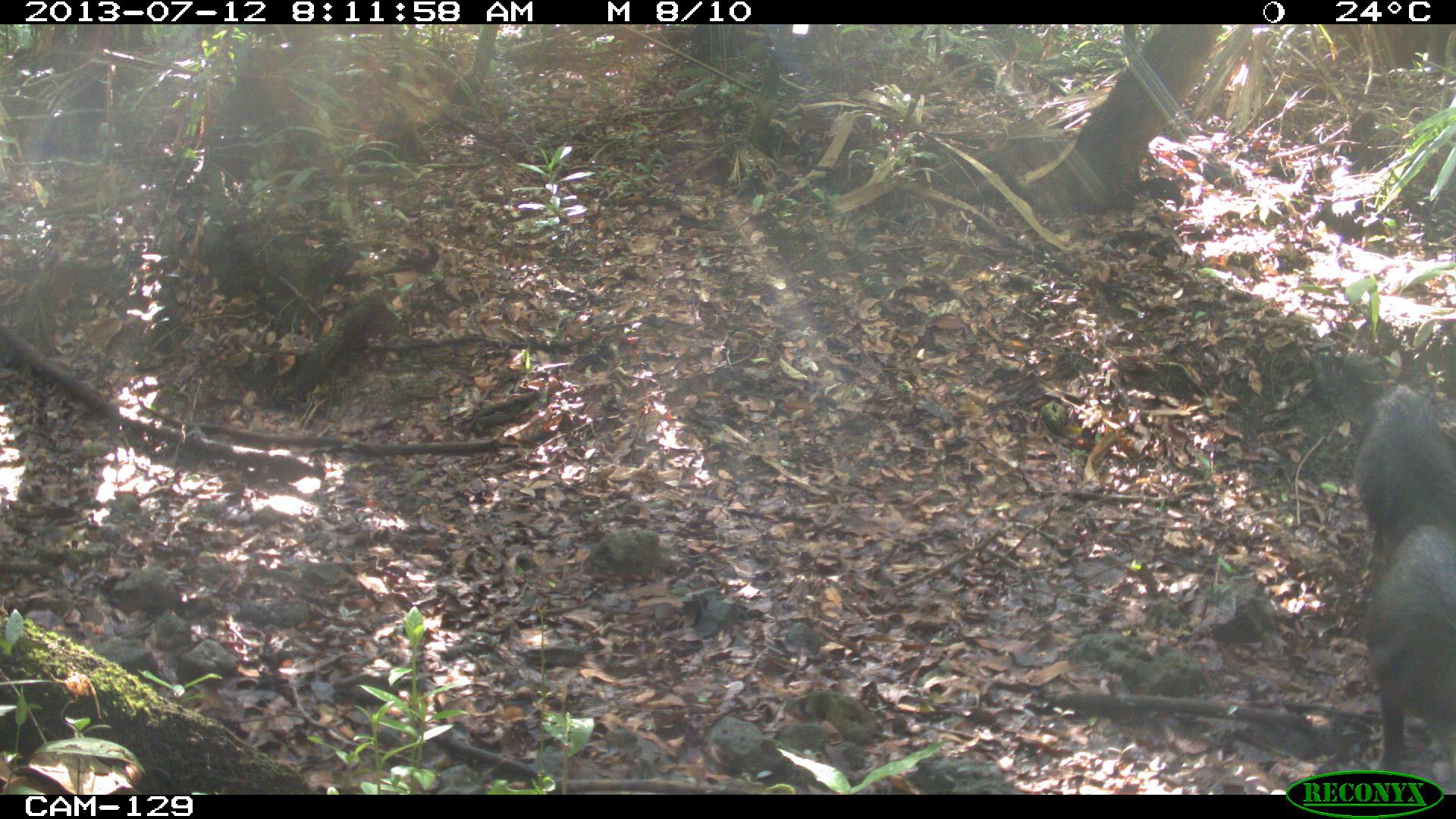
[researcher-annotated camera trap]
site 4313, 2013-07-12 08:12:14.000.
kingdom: Animalia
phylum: Chordata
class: Mammalia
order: Artiodactyla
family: Tayassuidae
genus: Tayassu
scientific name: Tayassu pecari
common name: white-lipped peccary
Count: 7.